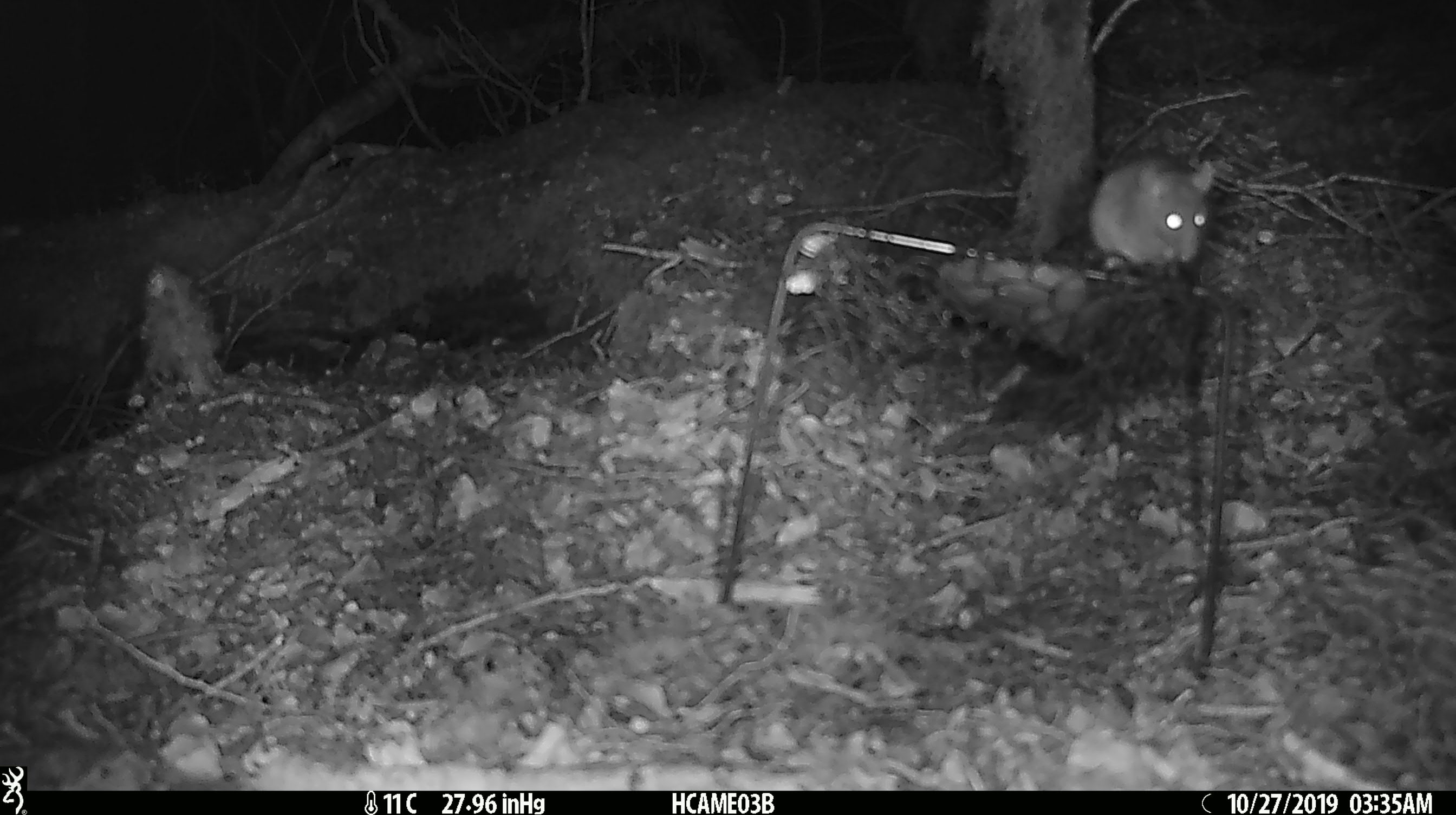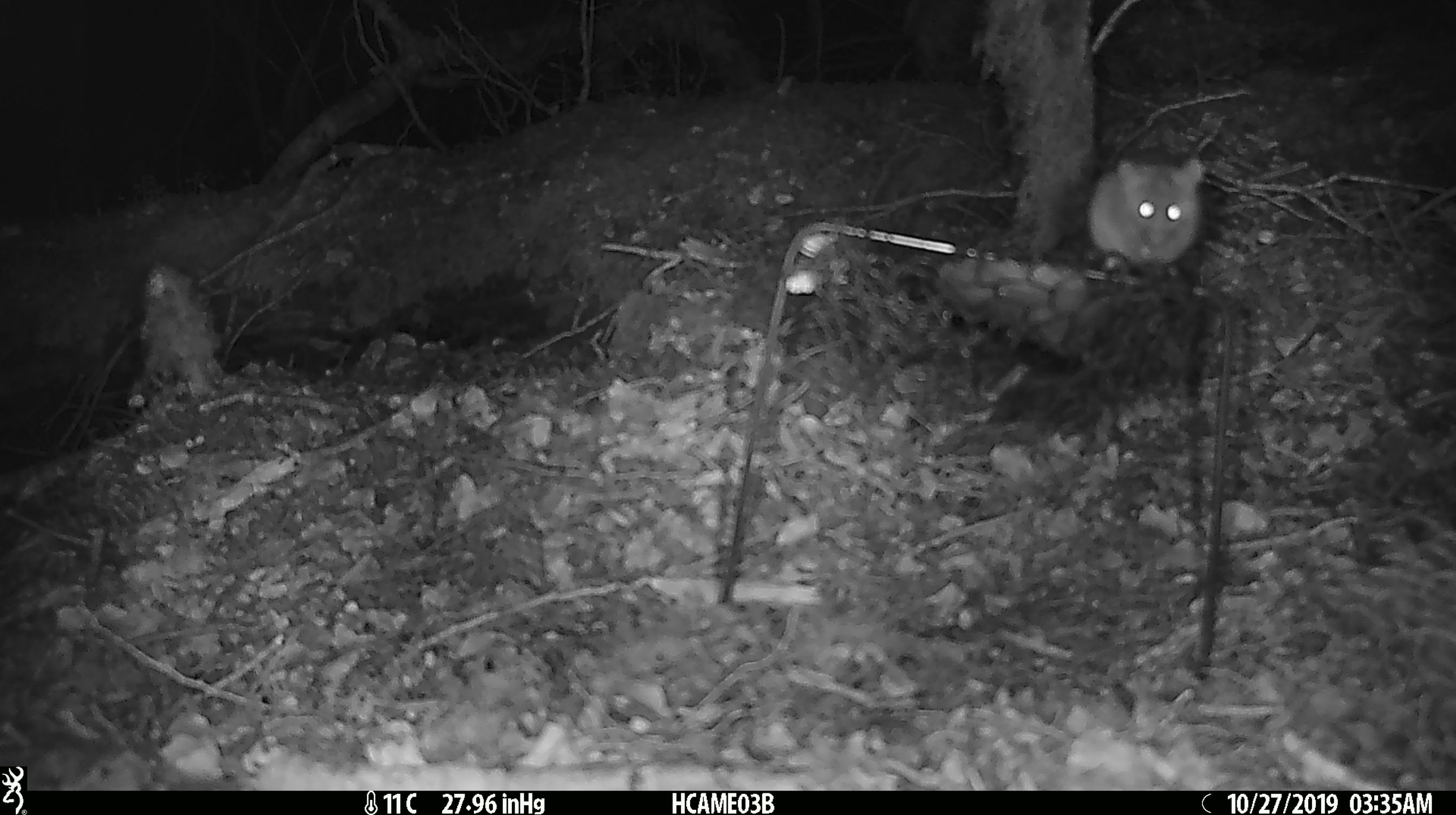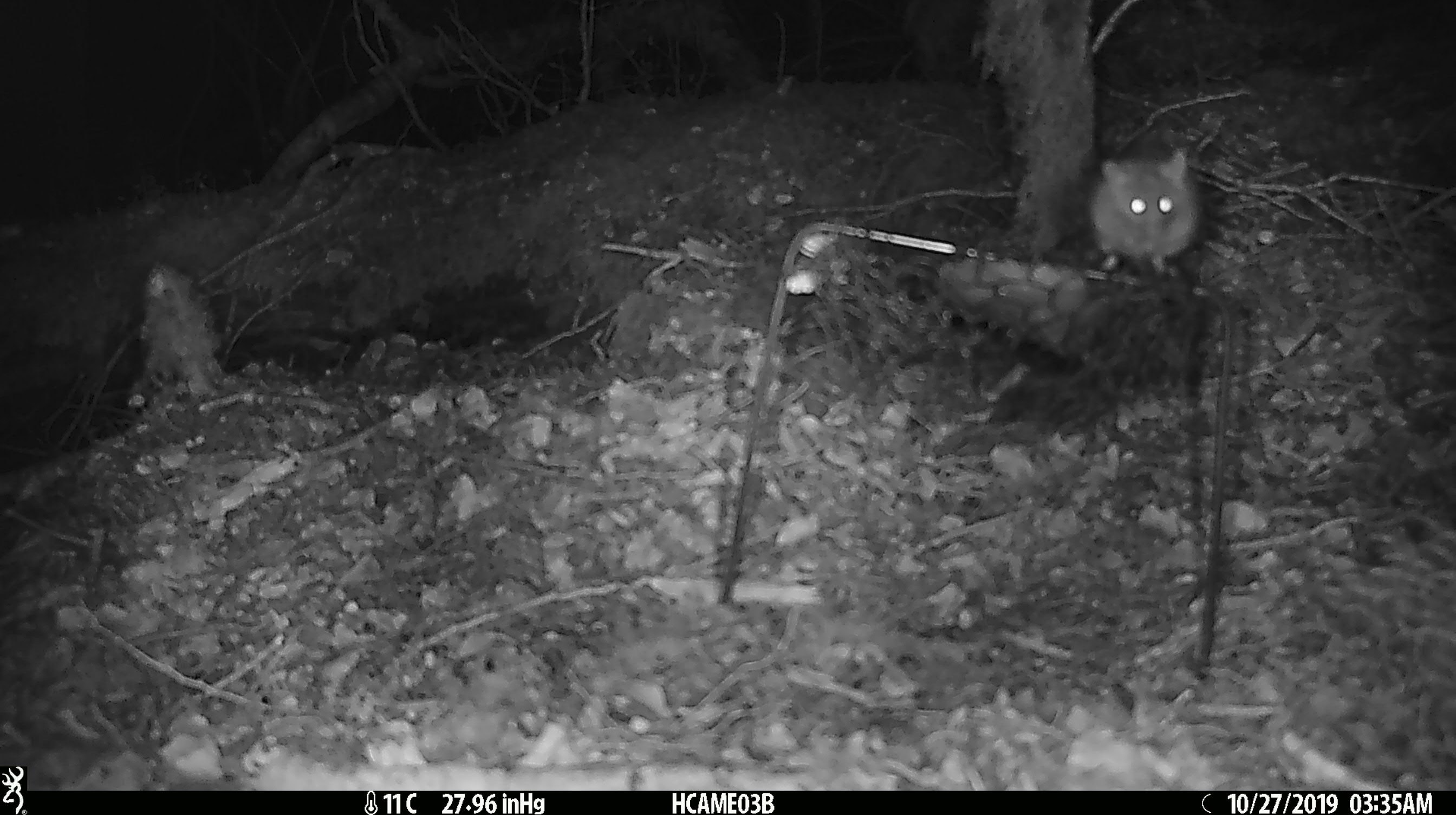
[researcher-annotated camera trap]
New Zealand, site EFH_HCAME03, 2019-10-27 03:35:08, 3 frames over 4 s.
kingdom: Animalia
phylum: Chordata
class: Mammalia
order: Rodentia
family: Muridae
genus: Mus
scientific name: Mus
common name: mouse